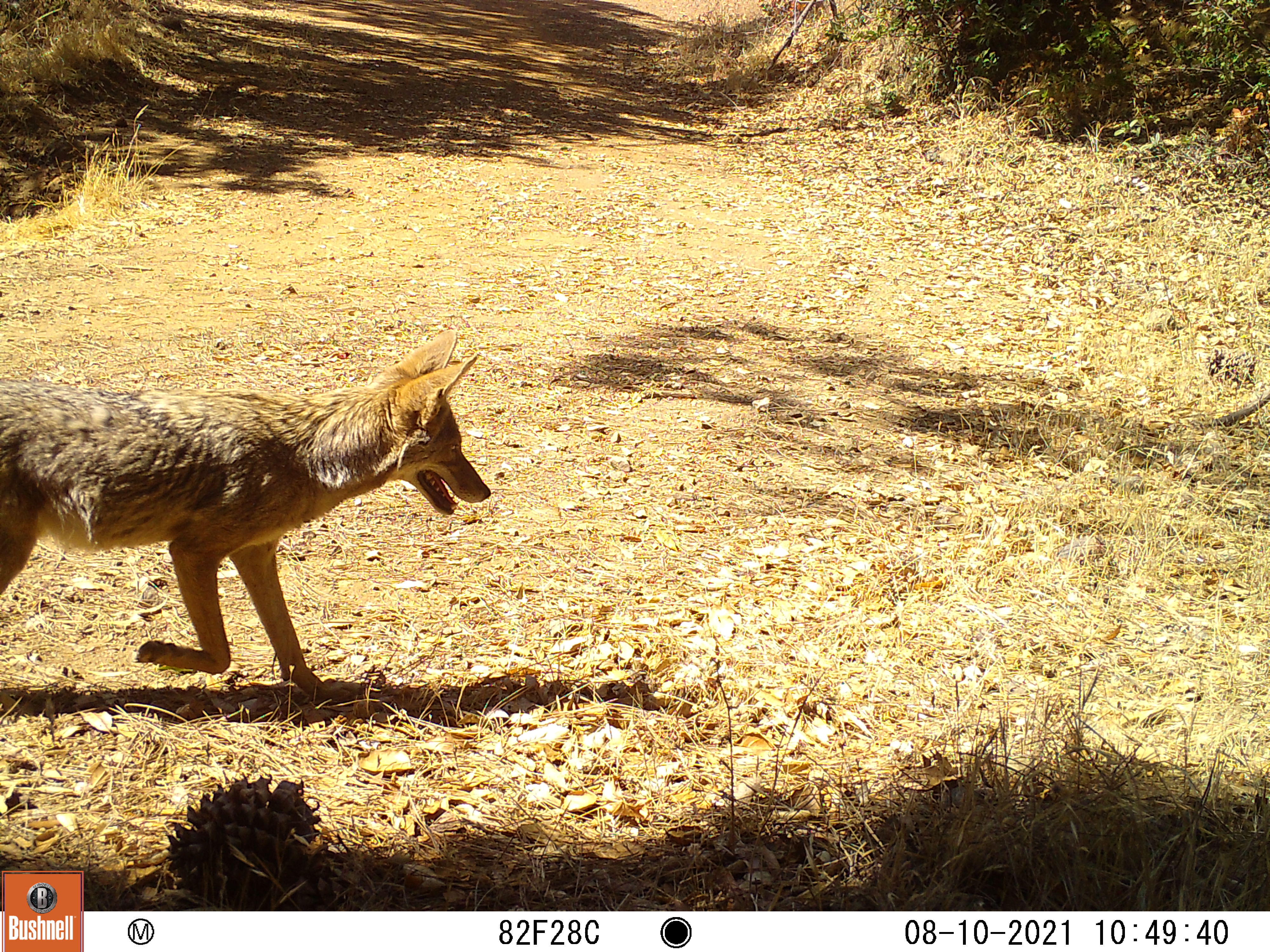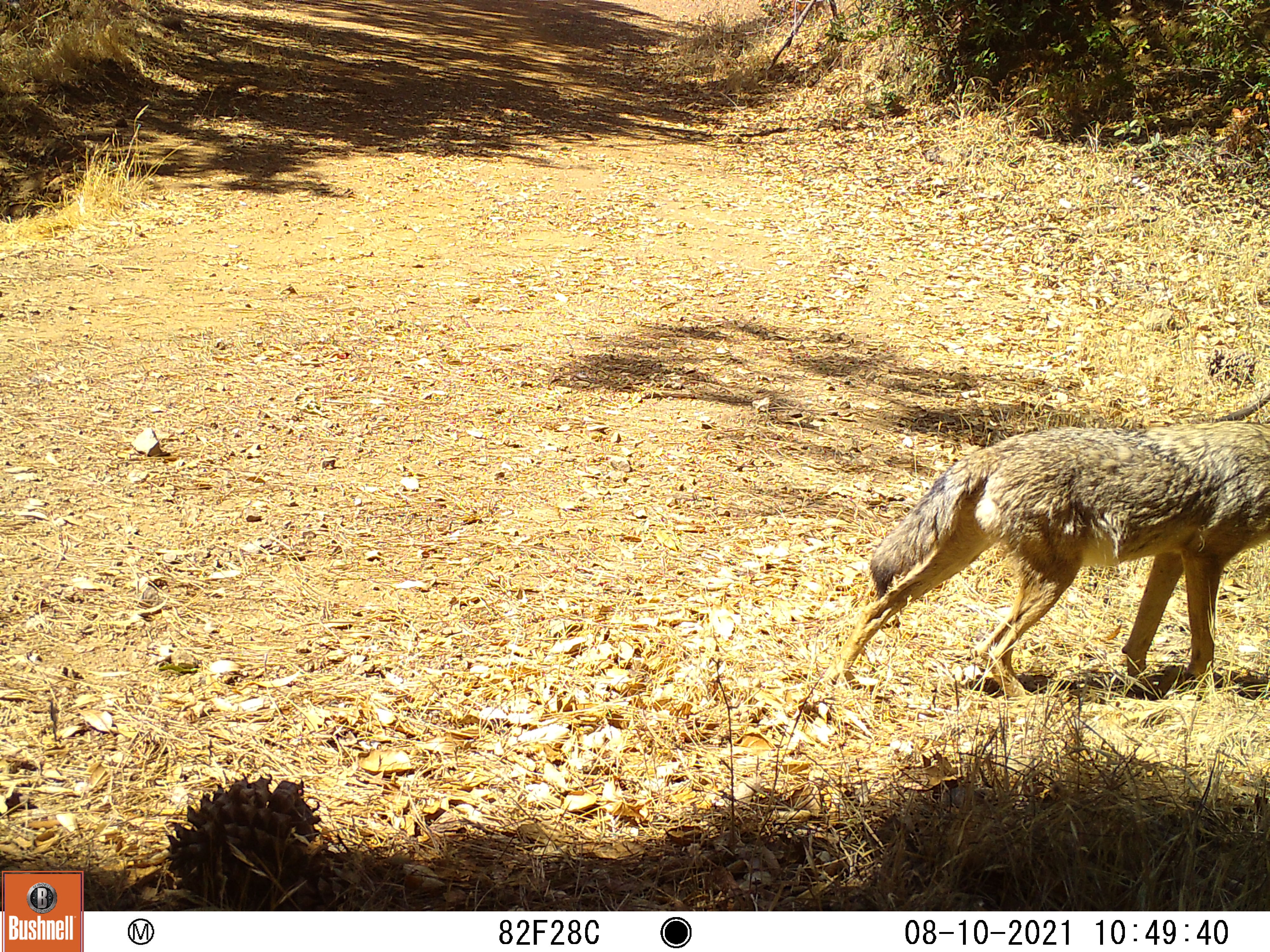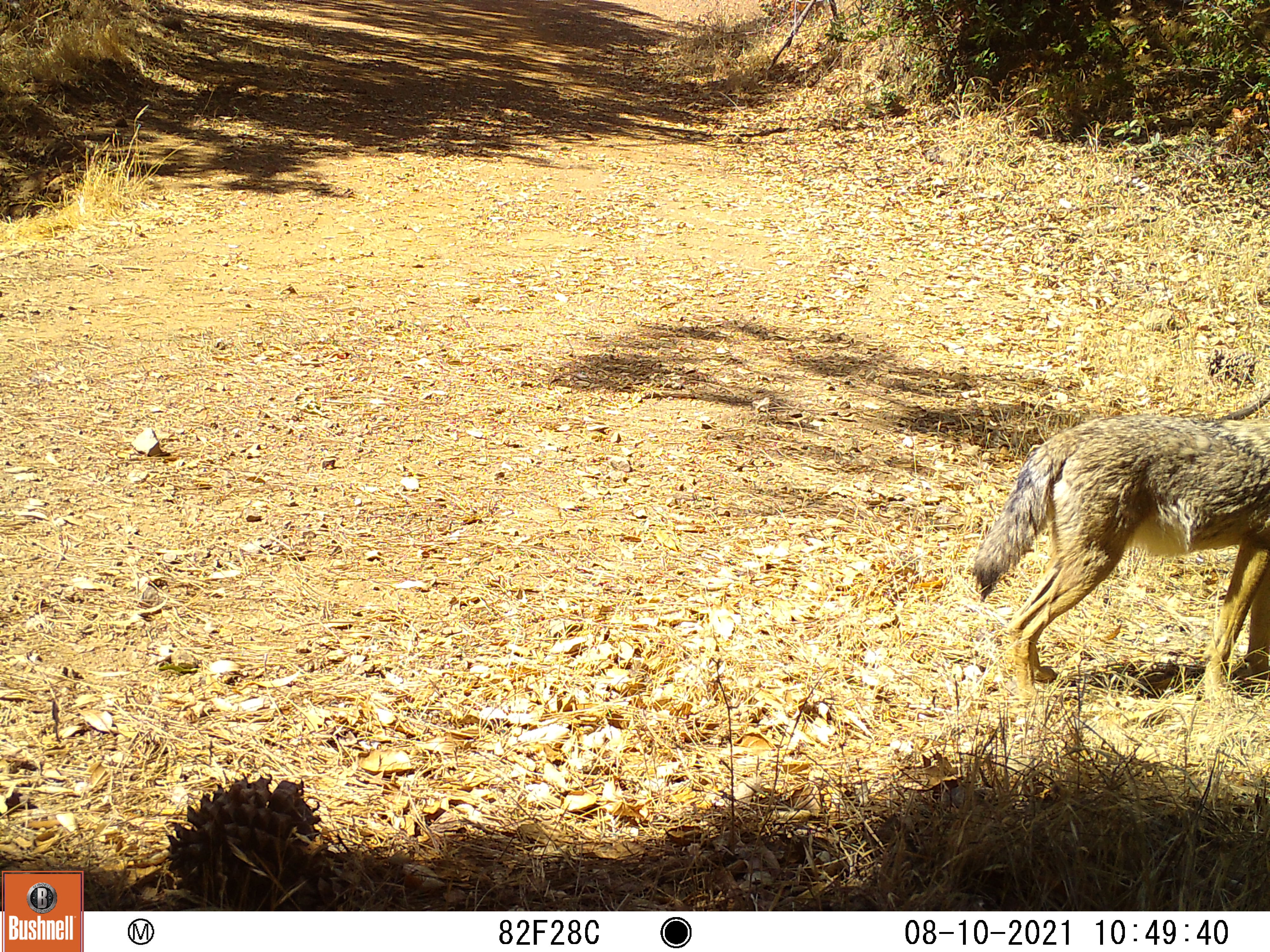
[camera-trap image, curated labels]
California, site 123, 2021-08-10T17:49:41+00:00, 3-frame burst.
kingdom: Animalia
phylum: Chordata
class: Mammalia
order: Carnivora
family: Canidae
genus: Canis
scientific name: Canis latrans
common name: coyote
Coyote (Canis latrans).